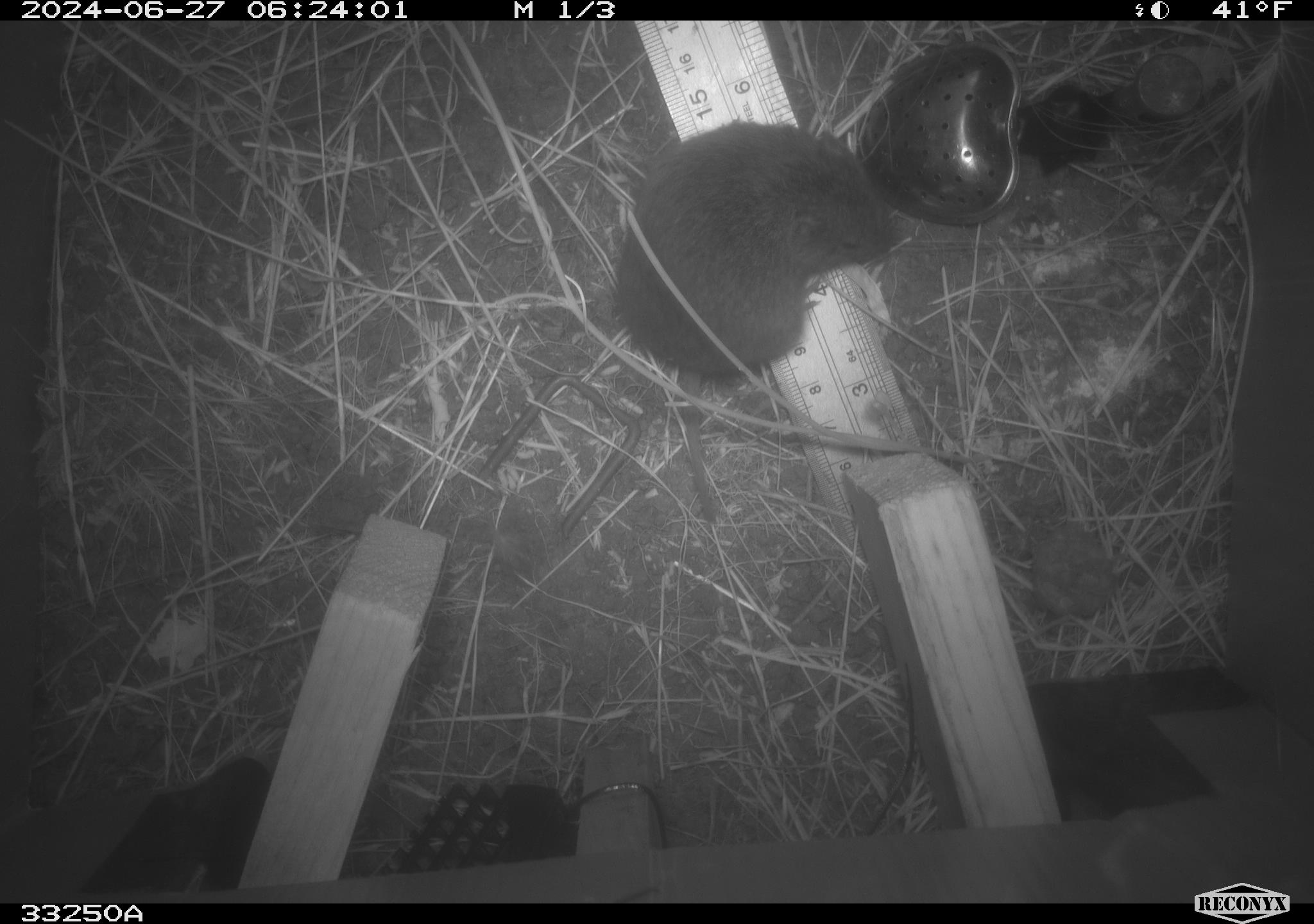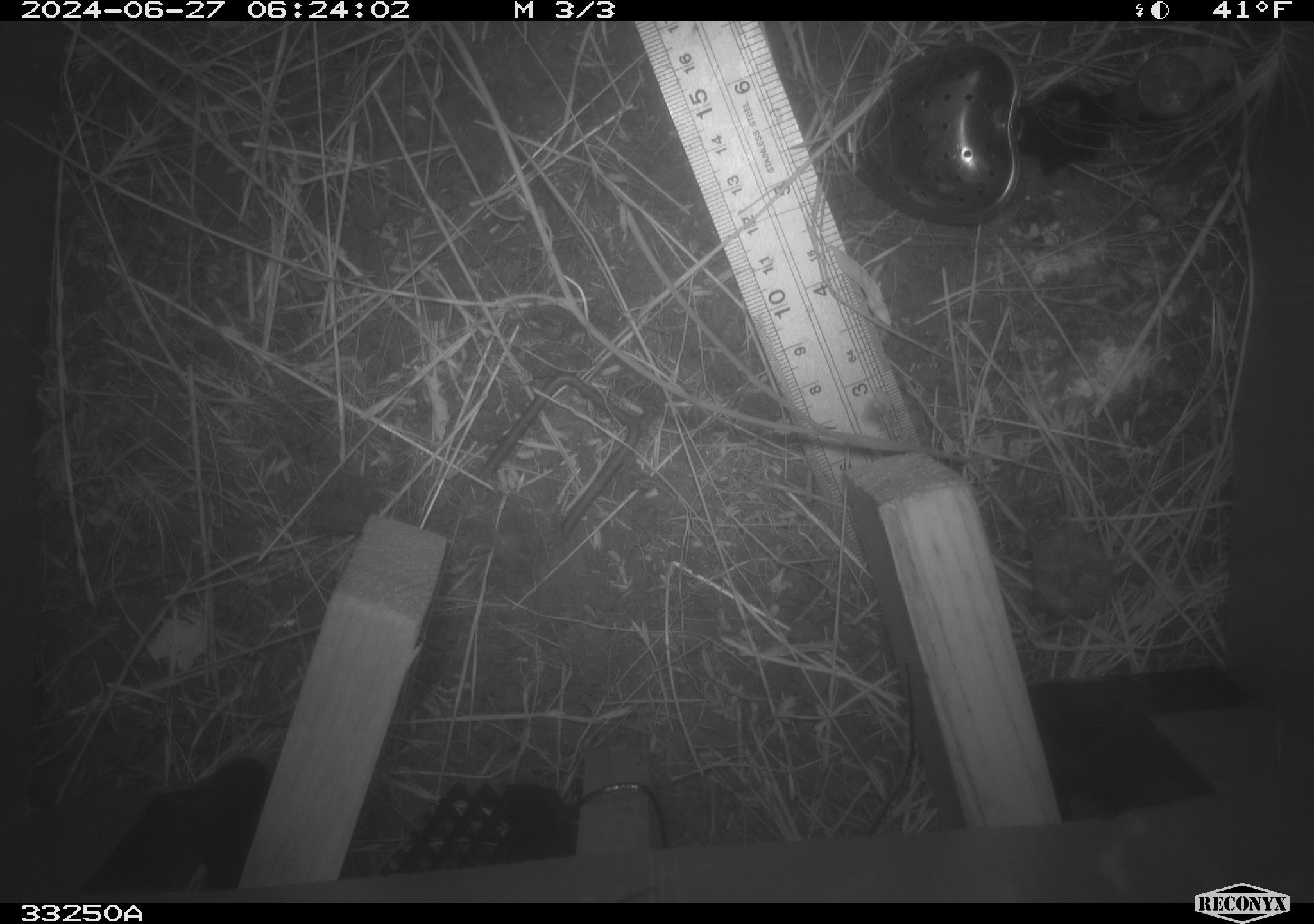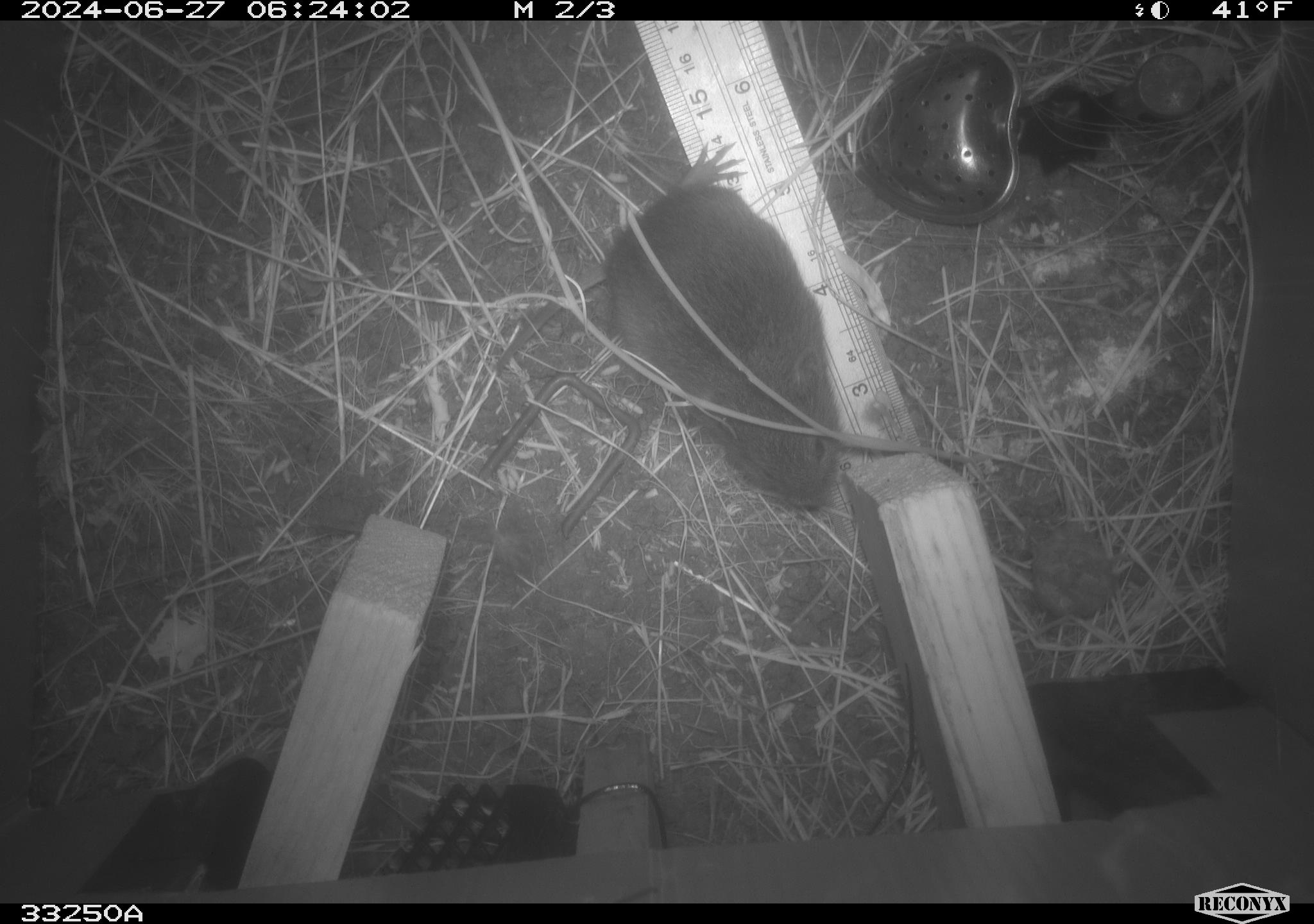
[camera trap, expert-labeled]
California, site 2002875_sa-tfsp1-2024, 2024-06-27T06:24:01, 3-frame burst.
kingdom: Animalia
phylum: Chordata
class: Mammalia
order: Rodentia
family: Cricetidae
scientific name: Arvicolinae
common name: voles, lemmings, and muskrats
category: arvicolinae subfamily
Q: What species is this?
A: Arvicolinae subfamily (voles, lemmings, and muskrats) (Arvicolinae).